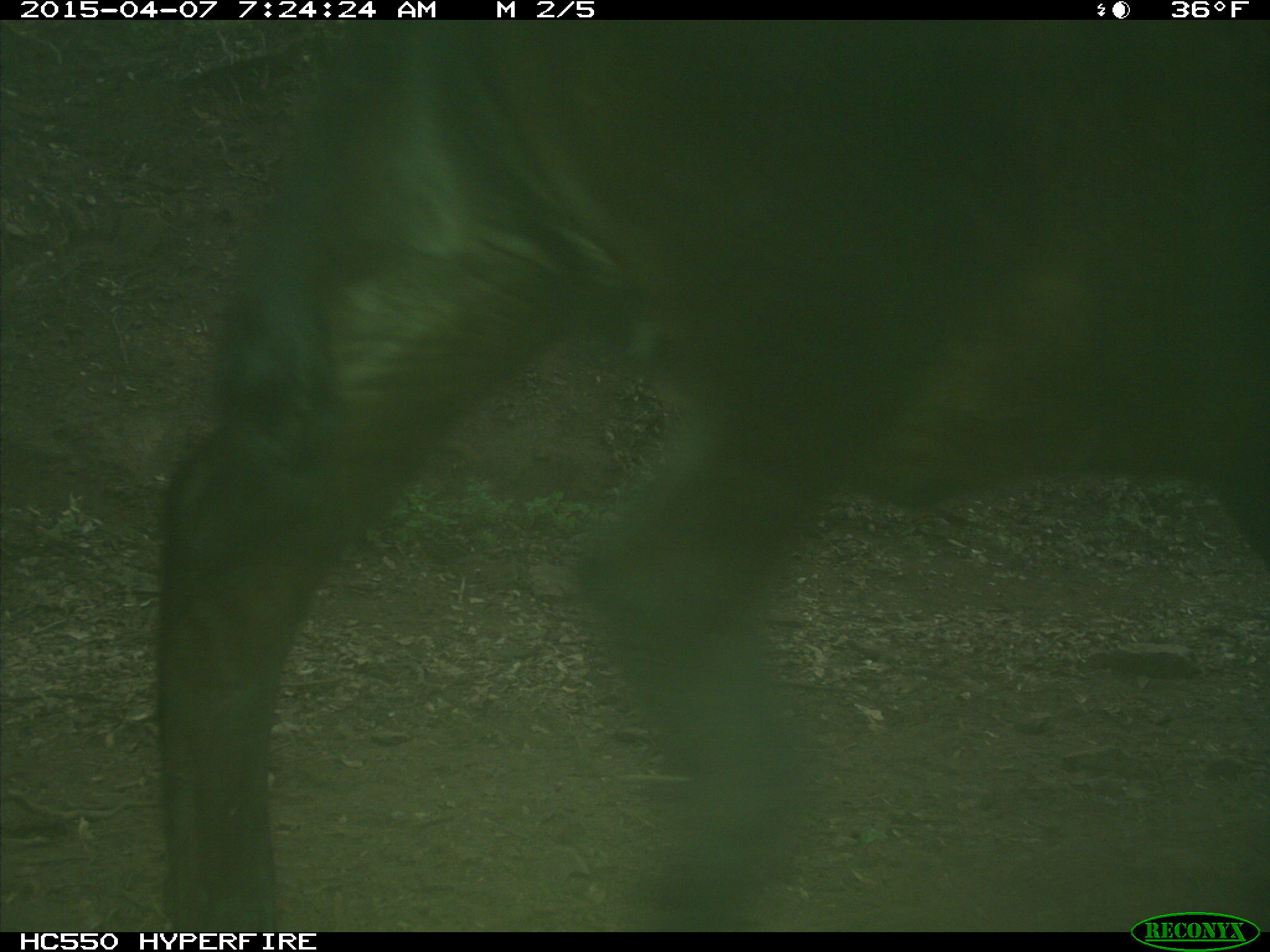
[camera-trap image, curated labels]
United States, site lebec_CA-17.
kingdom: Animalia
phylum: Chordata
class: Mammalia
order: Artiodactyla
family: Bovidae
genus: Bos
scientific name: Bos taurus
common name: domestic cow